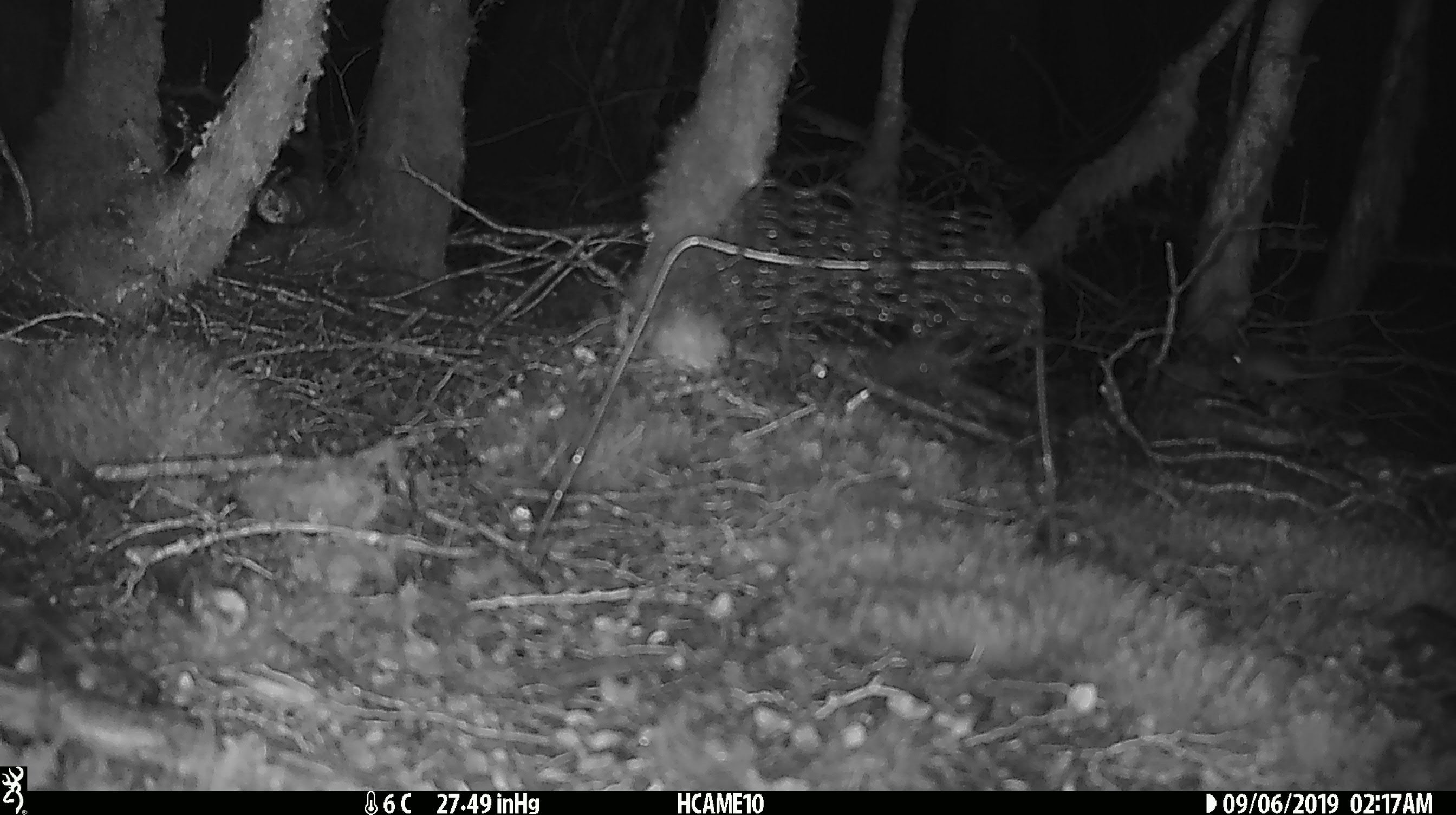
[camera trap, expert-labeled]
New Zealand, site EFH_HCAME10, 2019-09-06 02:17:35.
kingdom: Animalia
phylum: Chordata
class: Mammalia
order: Rodentia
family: Muridae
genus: Mus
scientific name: Mus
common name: mouse